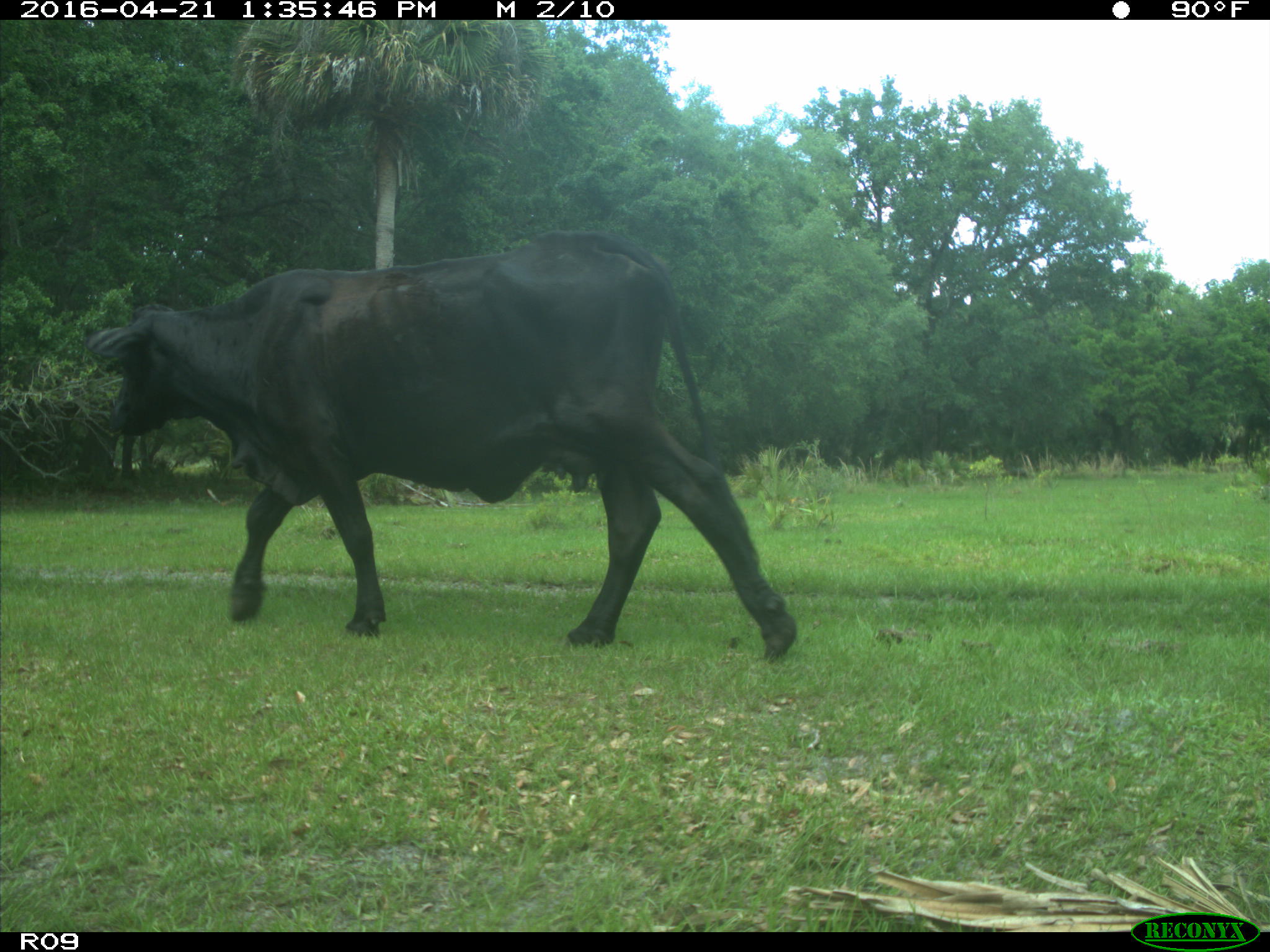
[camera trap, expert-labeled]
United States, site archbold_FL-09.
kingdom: Animalia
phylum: Chordata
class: Mammalia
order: Artiodactyla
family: Bovidae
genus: Bos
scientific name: Bos taurus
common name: domestic cow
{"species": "Bos taurus (domestic cow)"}